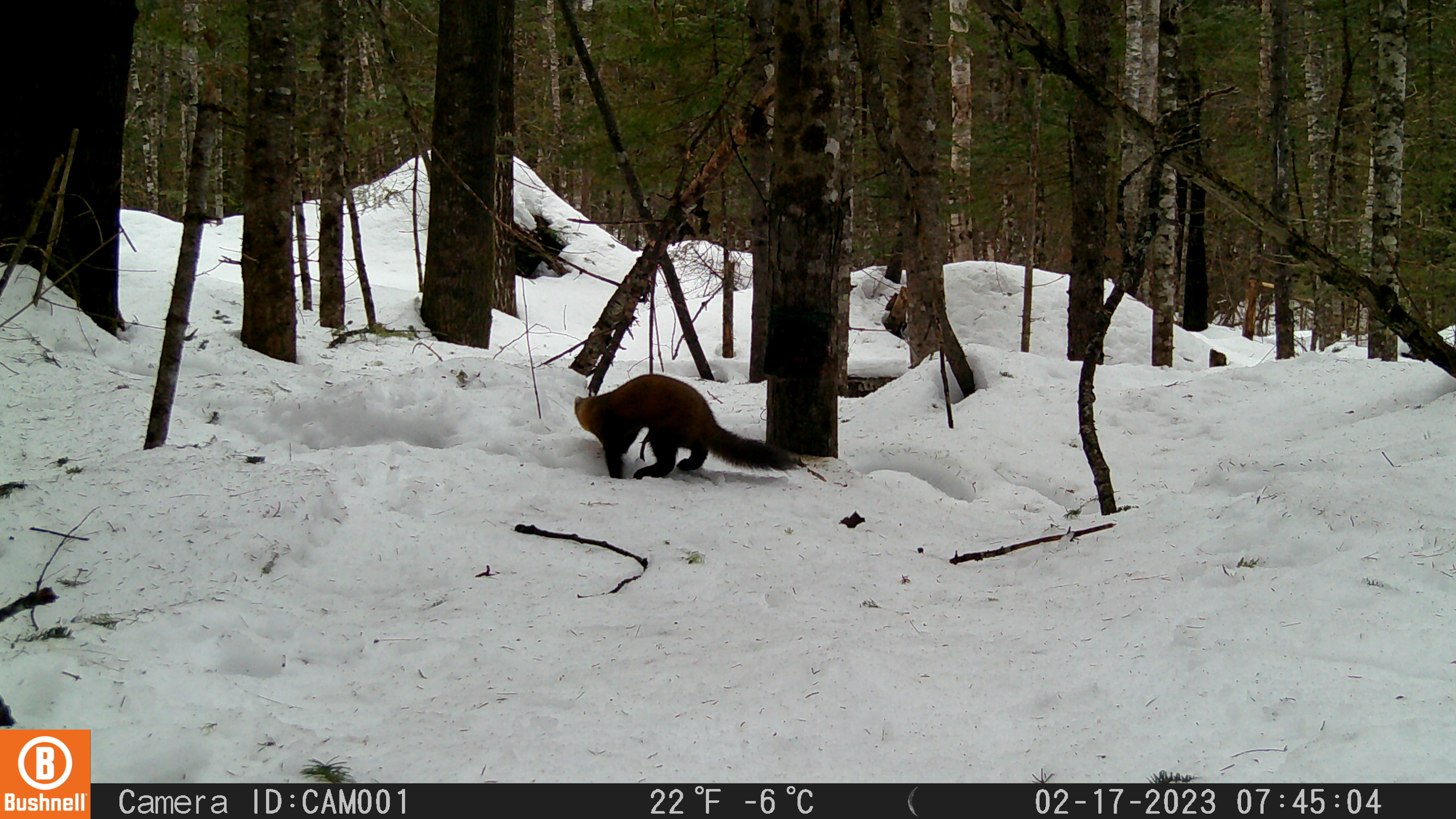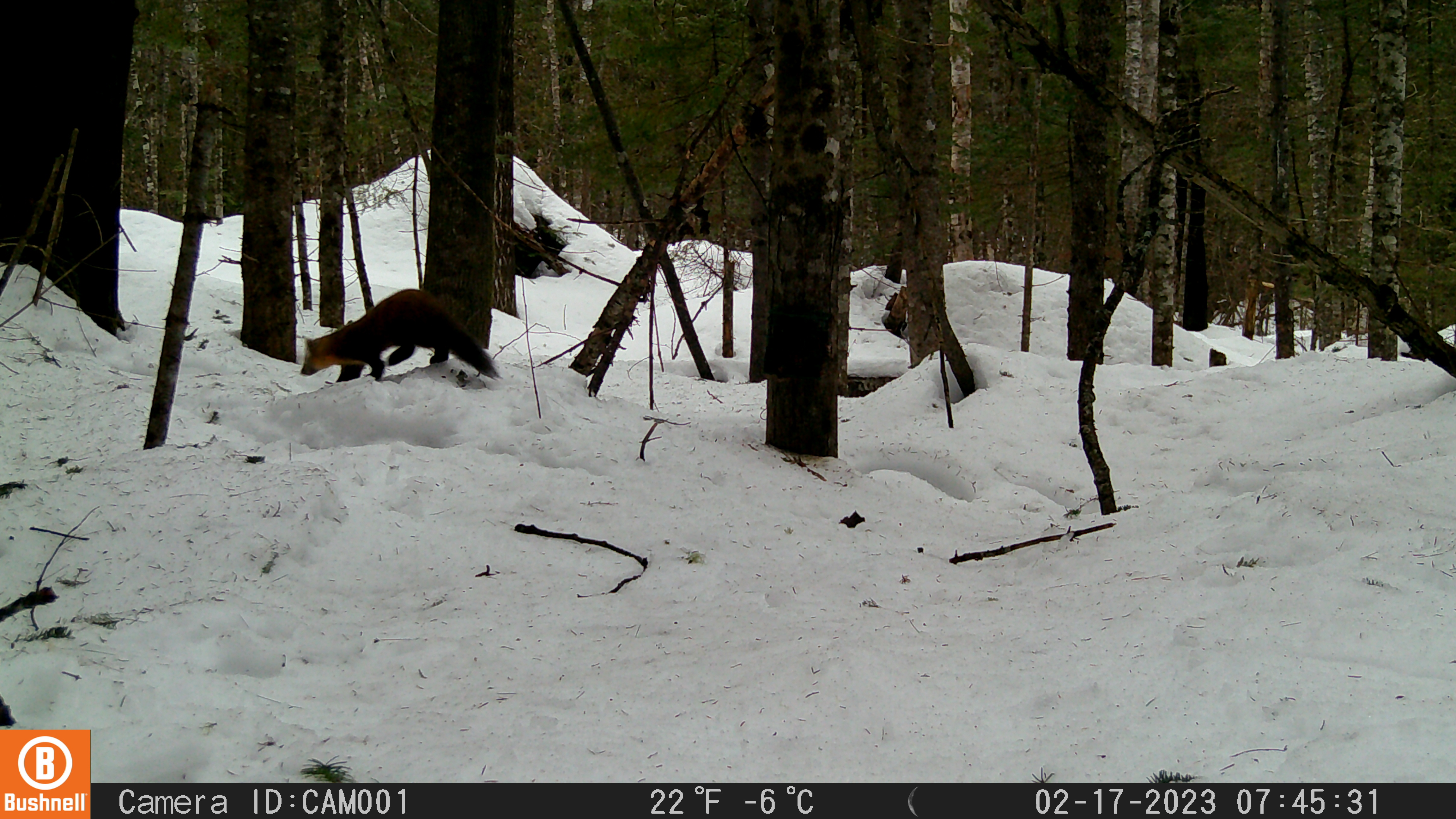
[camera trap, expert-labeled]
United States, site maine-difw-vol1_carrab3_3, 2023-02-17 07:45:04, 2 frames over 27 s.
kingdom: Animalia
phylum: Chordata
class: Mammalia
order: Carnivora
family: Mustelidae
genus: Martes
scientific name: Martes americana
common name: american marten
American marten (Martes americana).